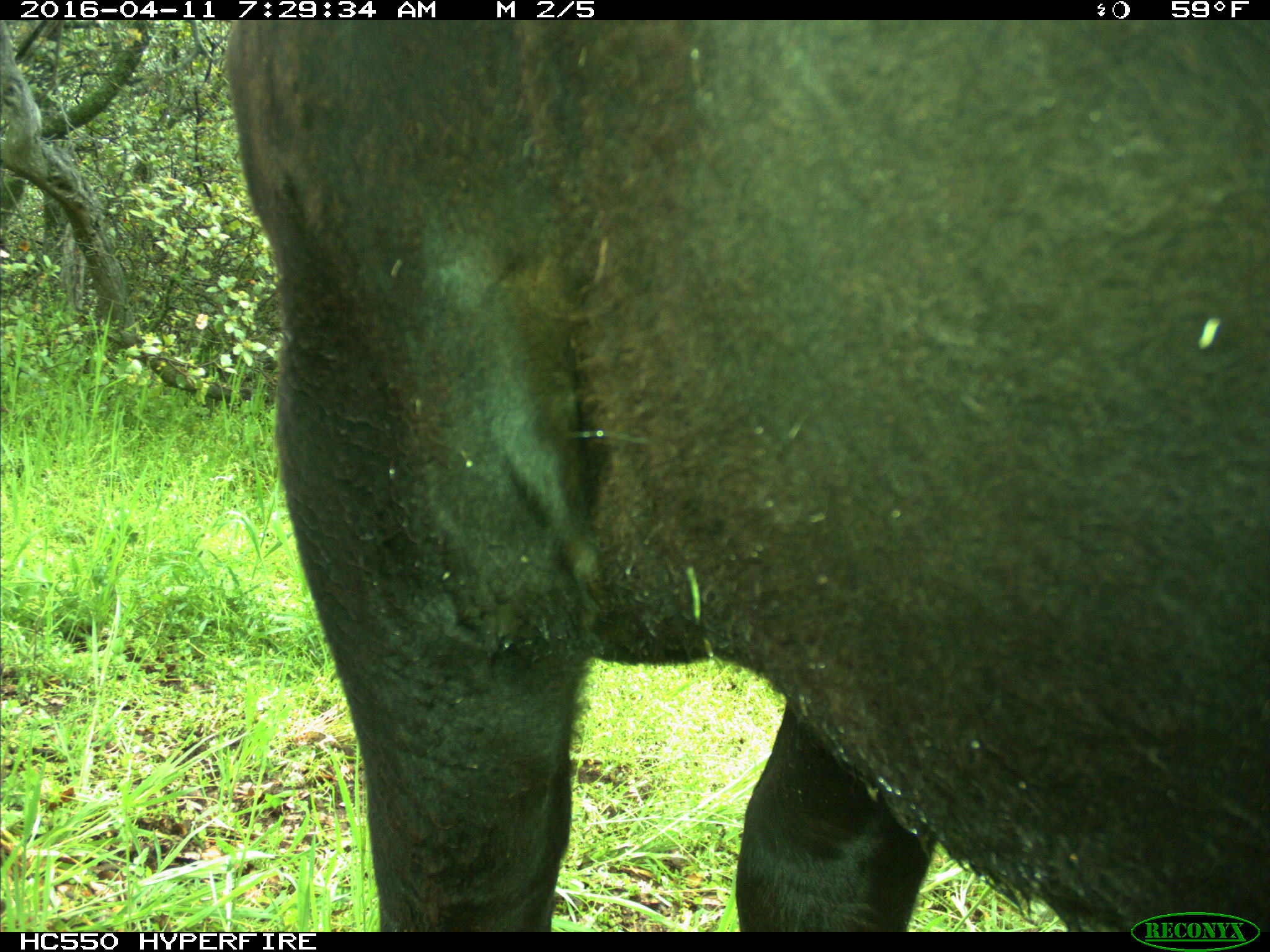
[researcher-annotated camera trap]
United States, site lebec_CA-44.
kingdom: Animalia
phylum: Chordata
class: Mammalia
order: Artiodactyla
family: Bovidae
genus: Bos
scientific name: Bos taurus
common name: domestic cow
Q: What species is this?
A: Bos taurus (domestic cow).